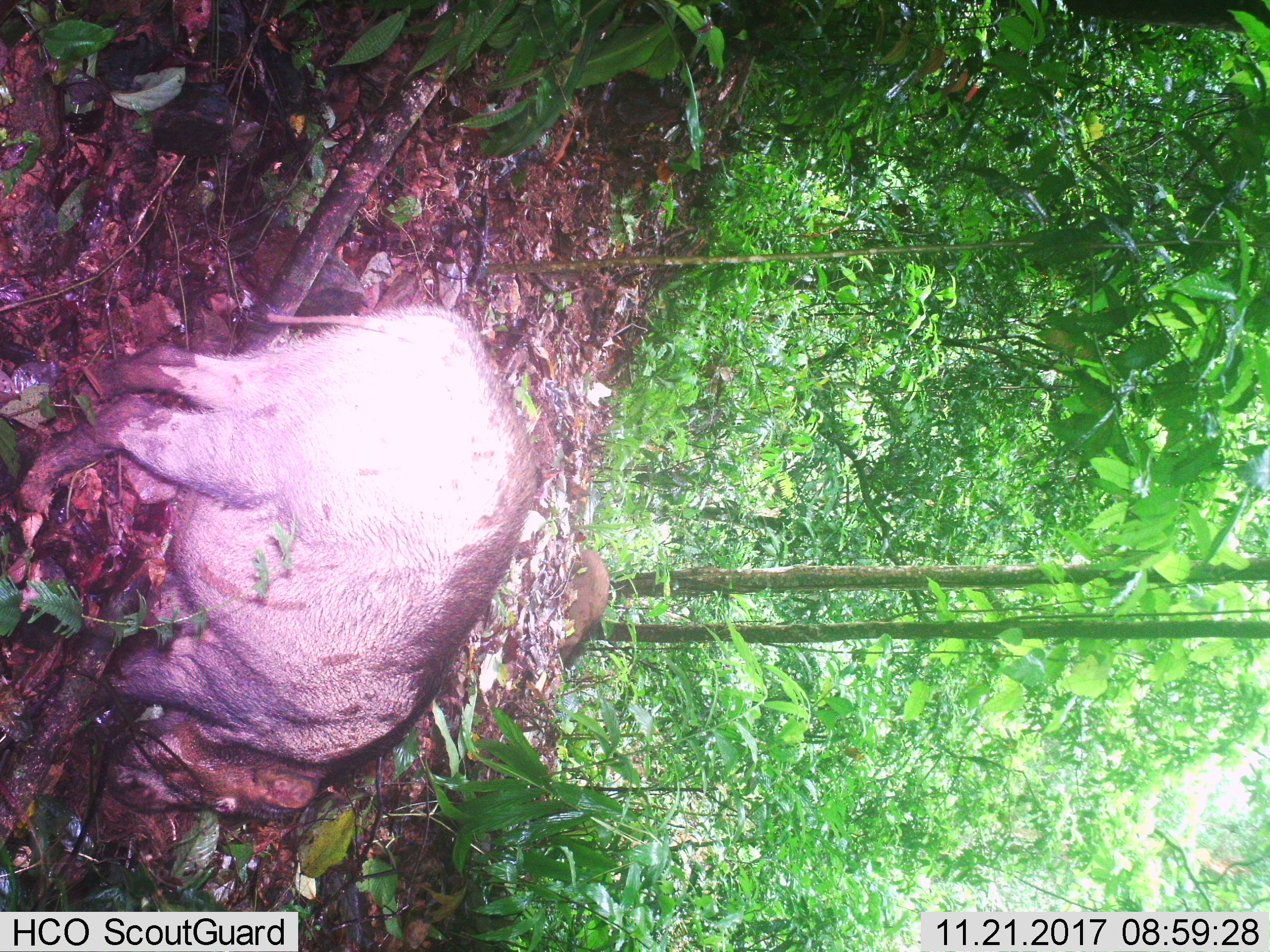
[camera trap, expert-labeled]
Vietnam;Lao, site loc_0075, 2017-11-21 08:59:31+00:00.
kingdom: Animalia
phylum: Chordata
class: Mammalia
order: Artiodactyla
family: Suidae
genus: Sus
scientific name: Sus scrofa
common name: eurasian wild pig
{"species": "eurasian wild pig (Sus scrofa)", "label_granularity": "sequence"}